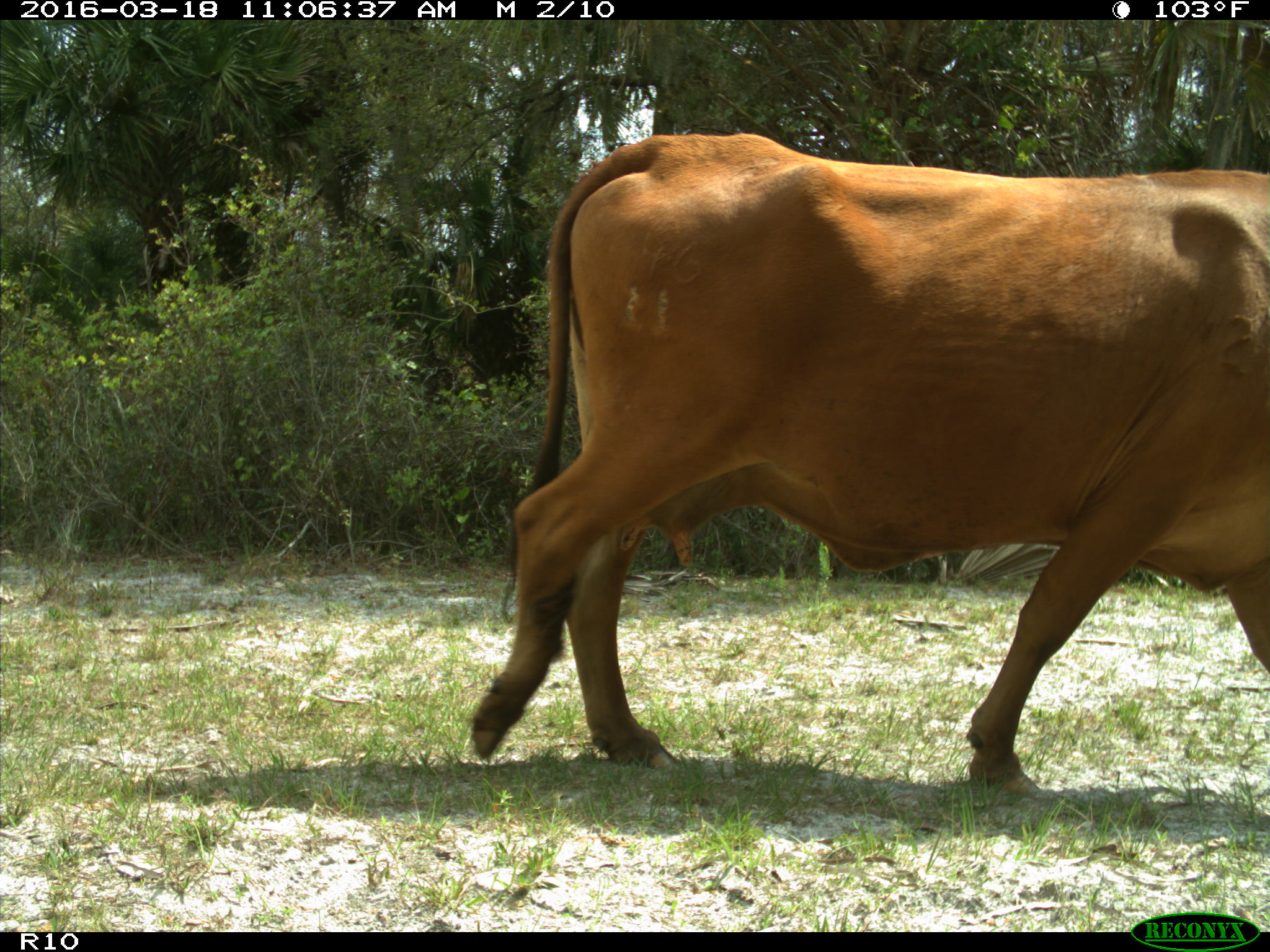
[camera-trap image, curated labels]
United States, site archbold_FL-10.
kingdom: Animalia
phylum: Chordata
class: Mammalia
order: Artiodactyla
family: Bovidae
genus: Bos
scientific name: Bos taurus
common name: domestic cow